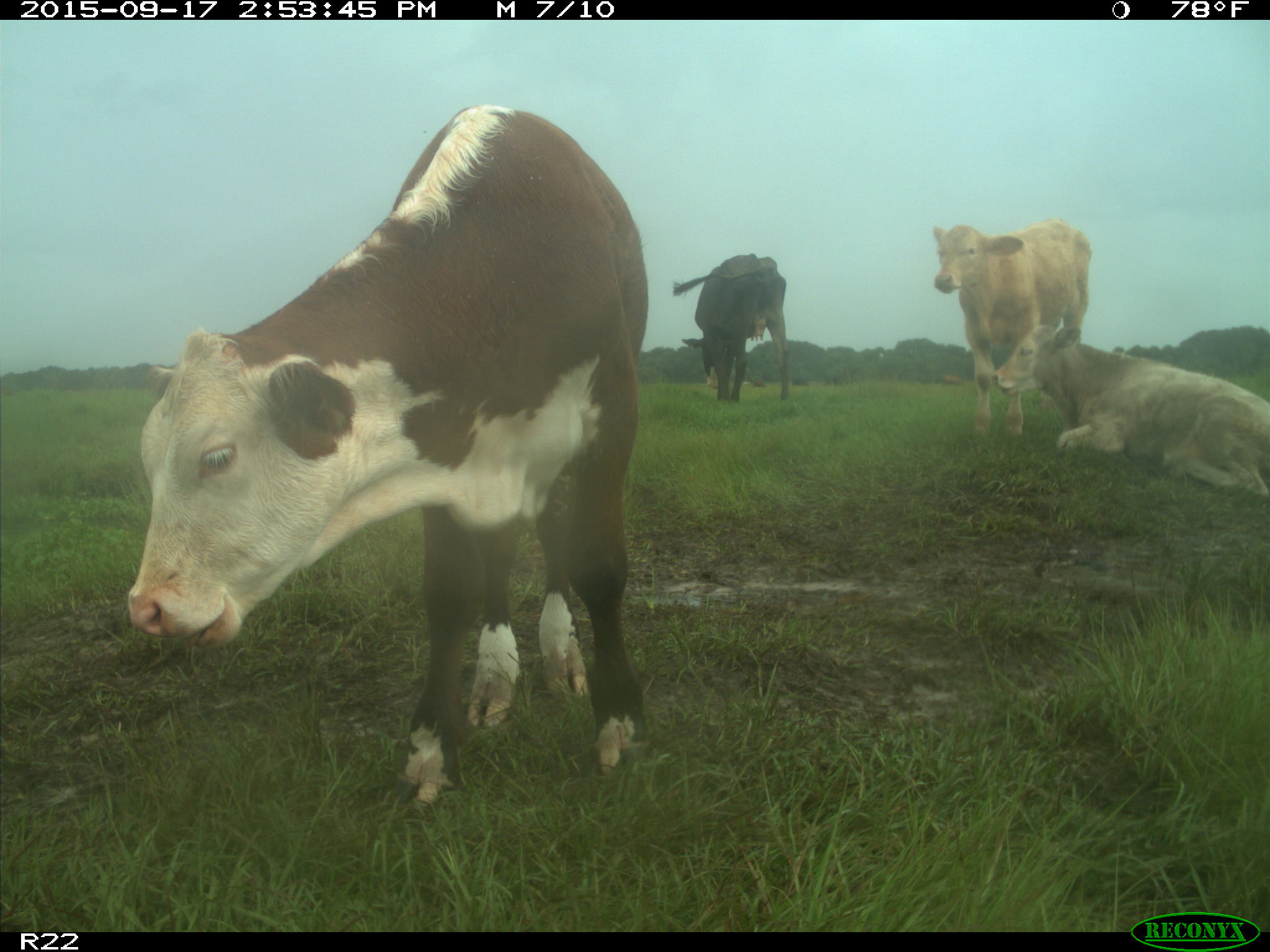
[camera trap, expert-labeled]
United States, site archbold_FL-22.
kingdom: Animalia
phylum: Chordata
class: Mammalia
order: Artiodactyla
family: Bovidae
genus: Bos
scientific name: Bos taurus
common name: domestic cow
Bos taurus (domestic cow).